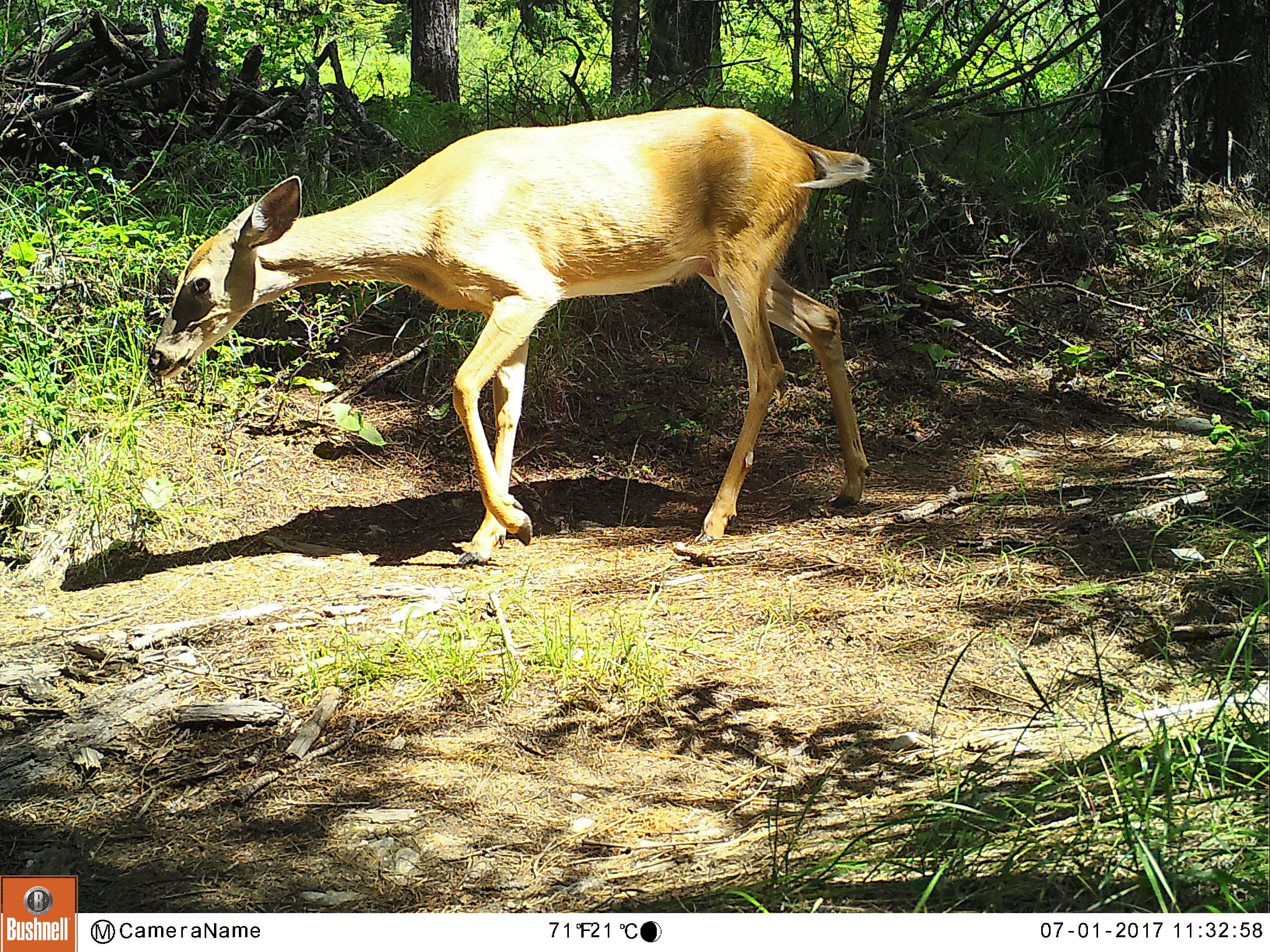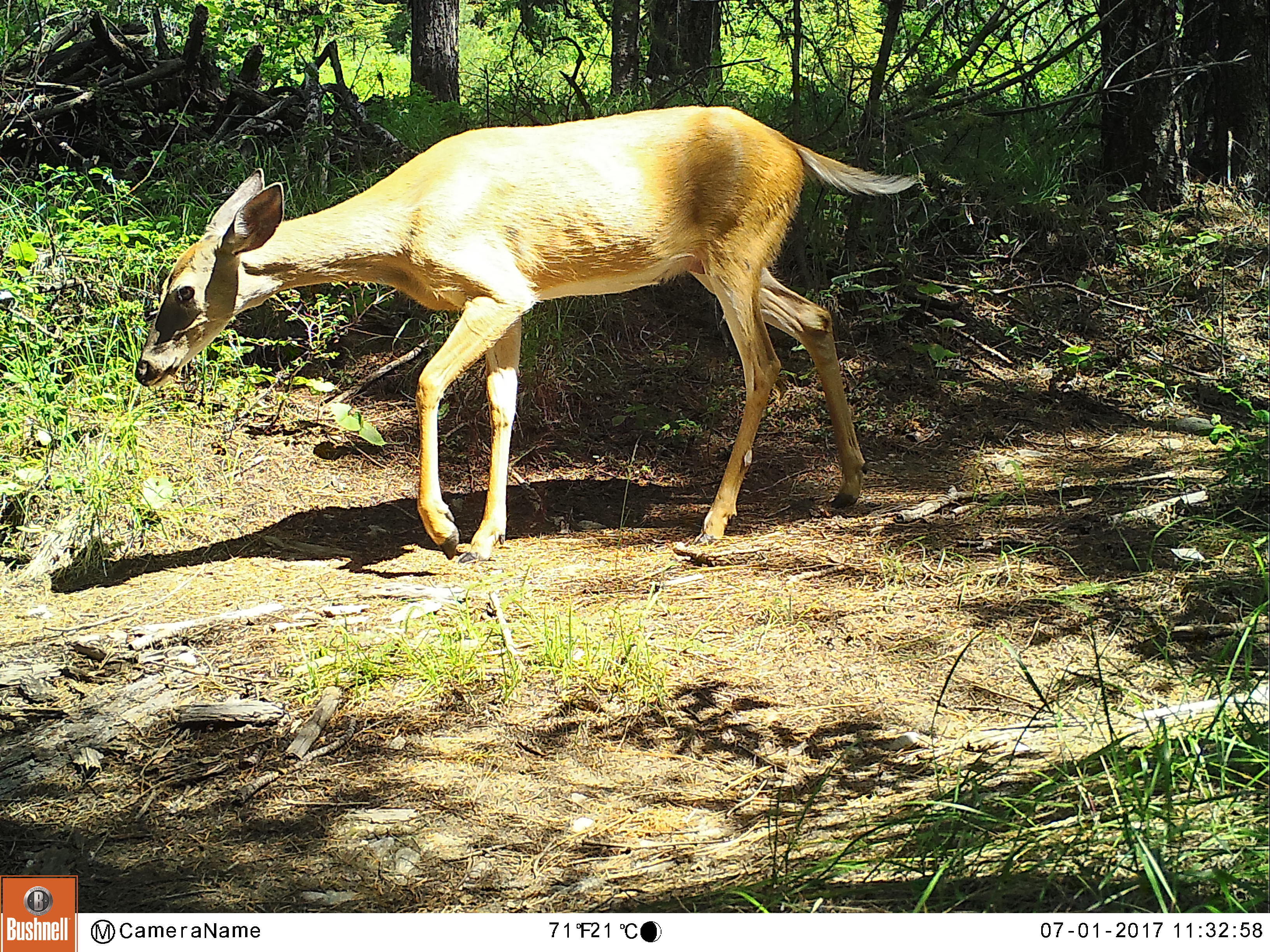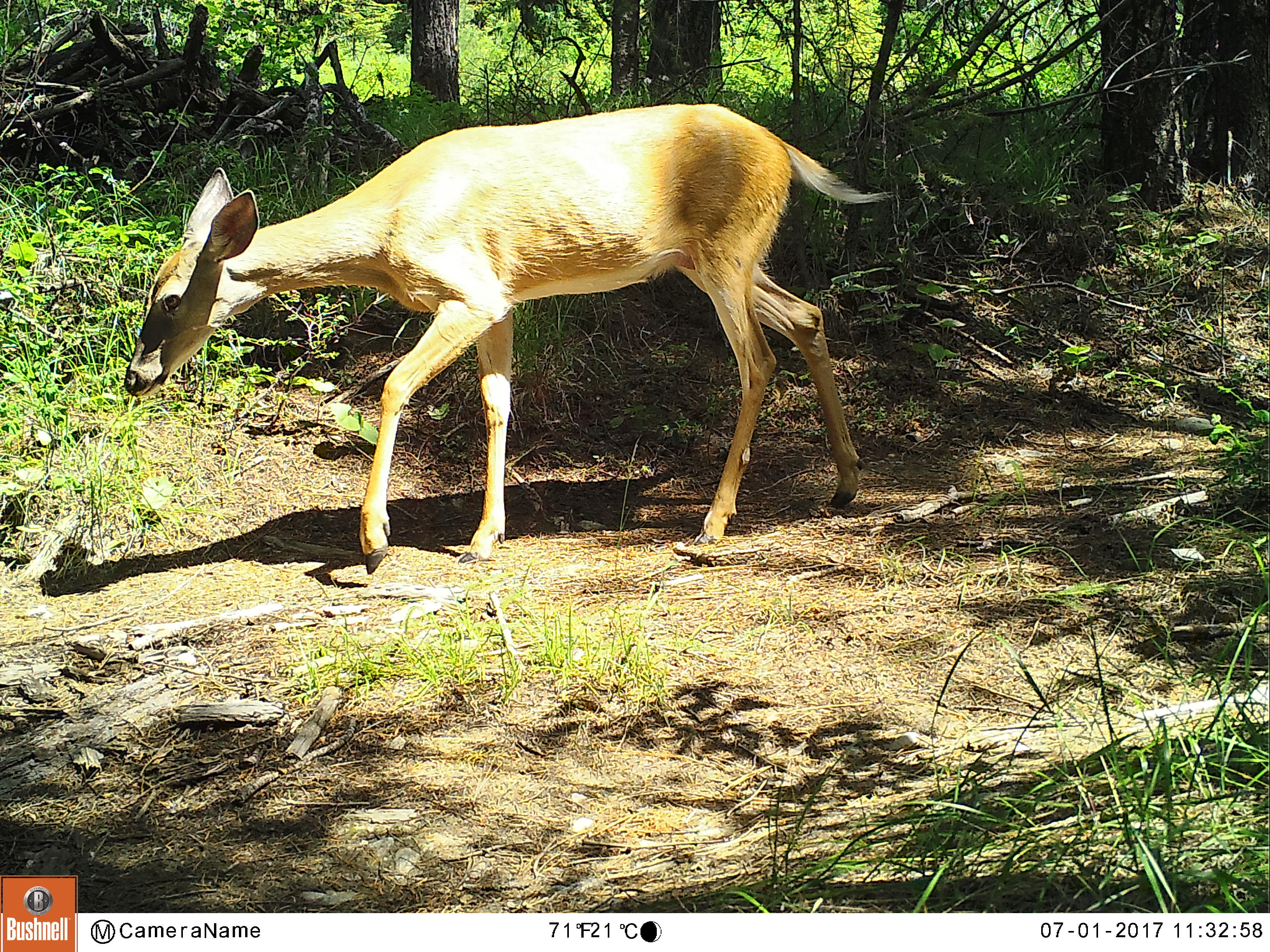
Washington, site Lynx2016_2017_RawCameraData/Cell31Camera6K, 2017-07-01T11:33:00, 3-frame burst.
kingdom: Animalia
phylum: Chordata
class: Mammalia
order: Artiodactyla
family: Cervidae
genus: Odocoileus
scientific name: Odocoileus virginianus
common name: white-tailed deer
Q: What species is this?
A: Odocoileus virginianus (white-tailed deer).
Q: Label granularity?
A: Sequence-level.